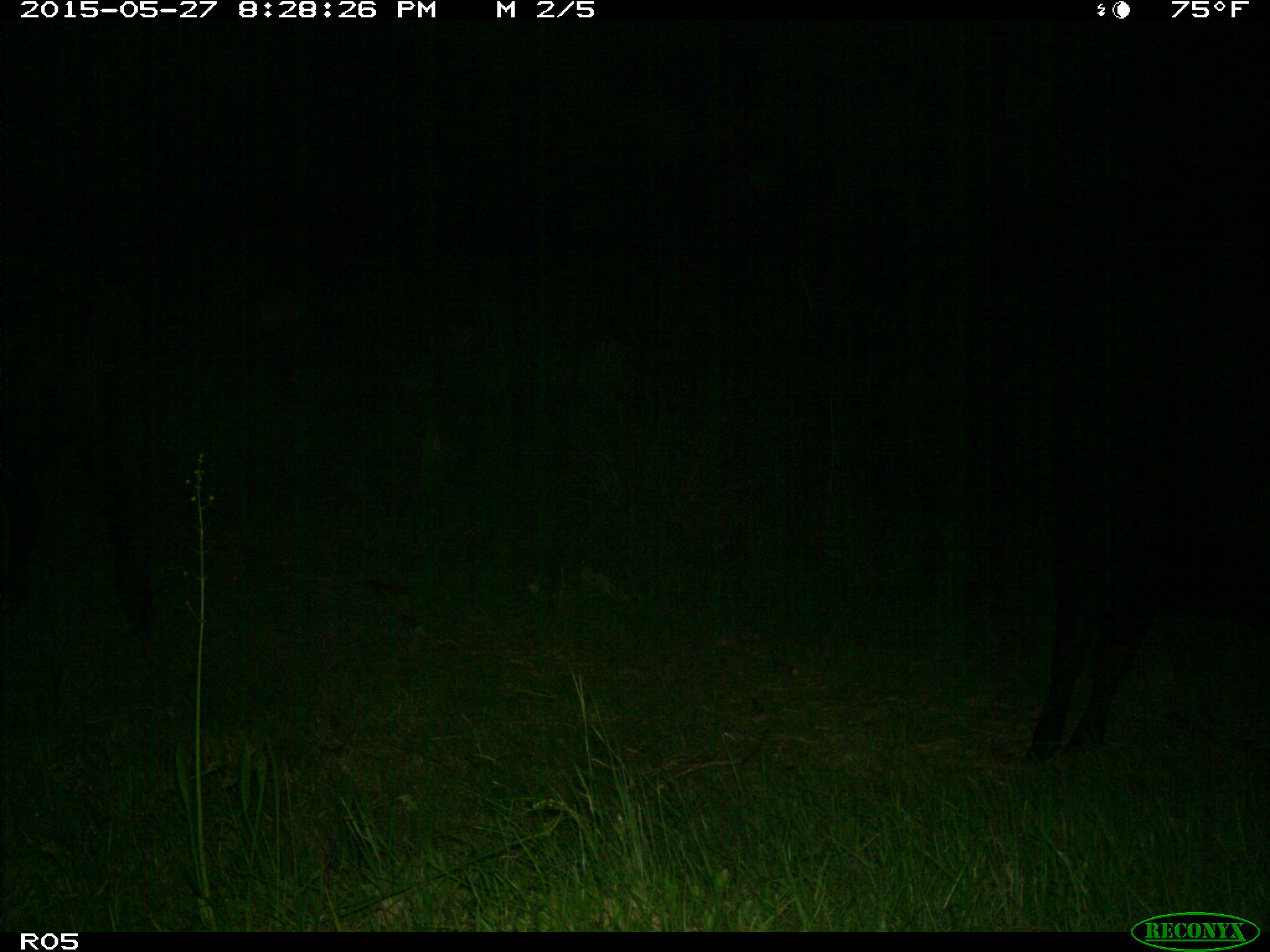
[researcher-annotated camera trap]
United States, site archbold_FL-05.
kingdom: Animalia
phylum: Chordata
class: Mammalia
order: Artiodactyla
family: Bovidae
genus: Bos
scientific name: Bos taurus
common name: domestic cow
Bos taurus (domestic cow).